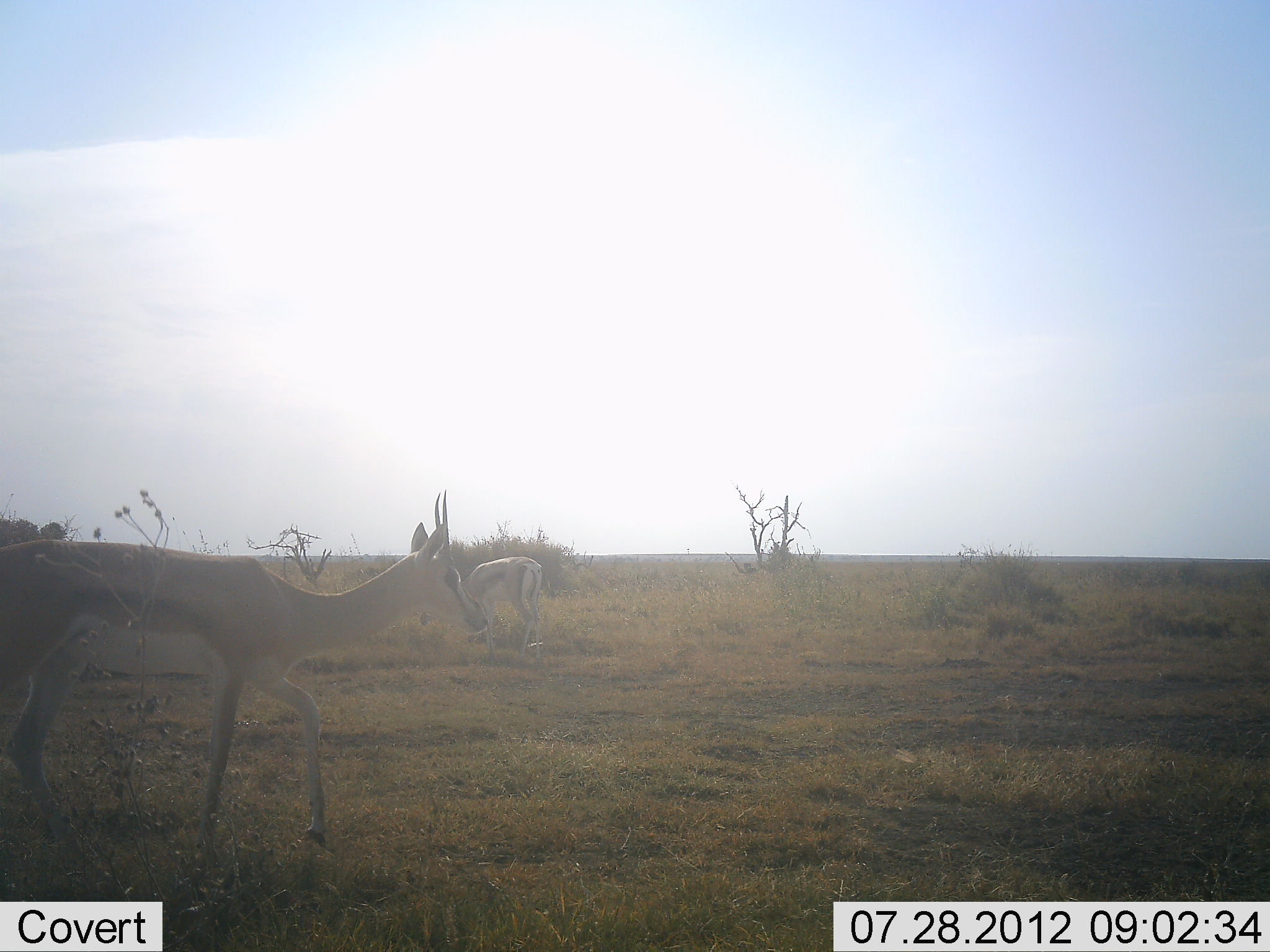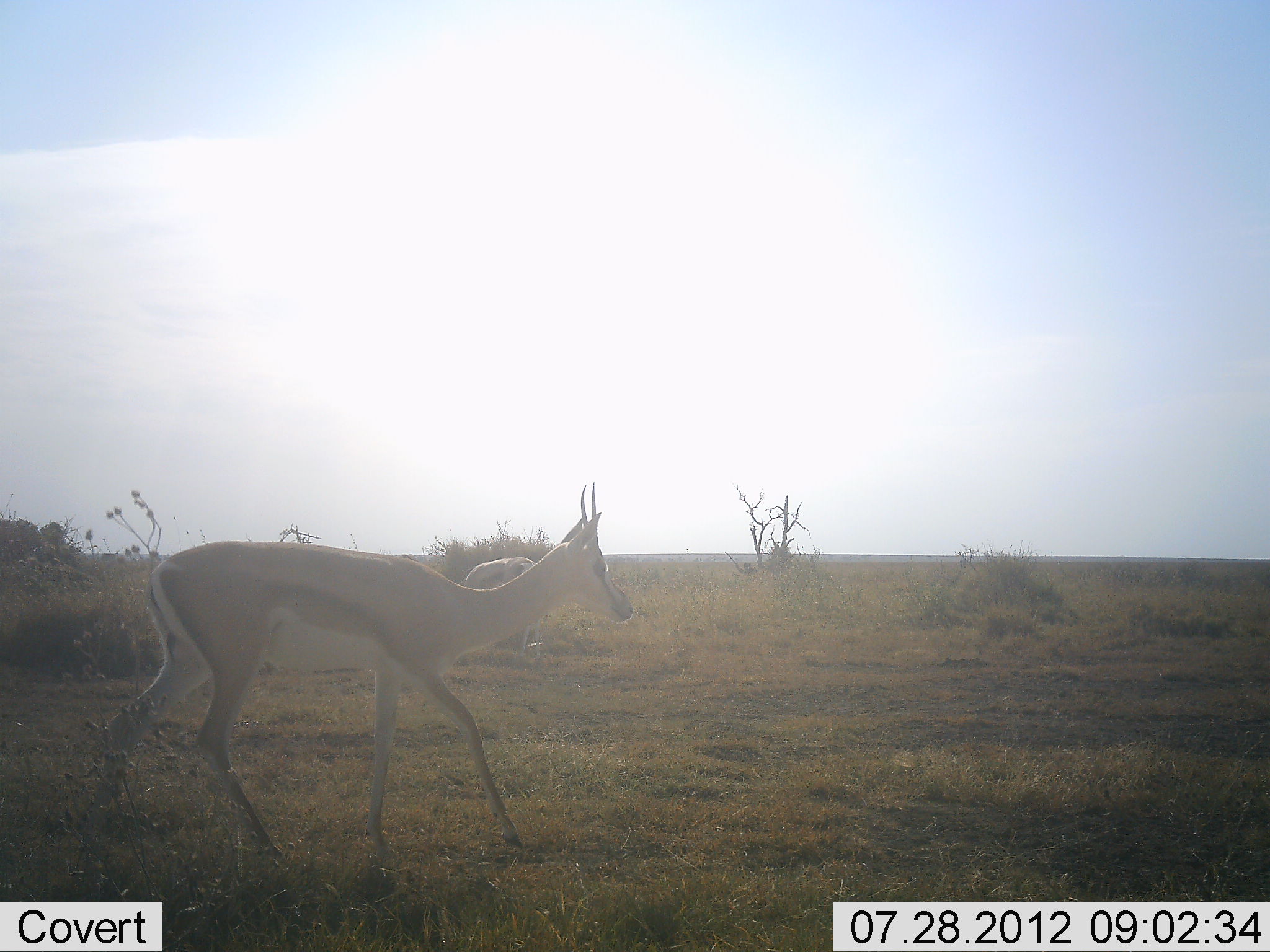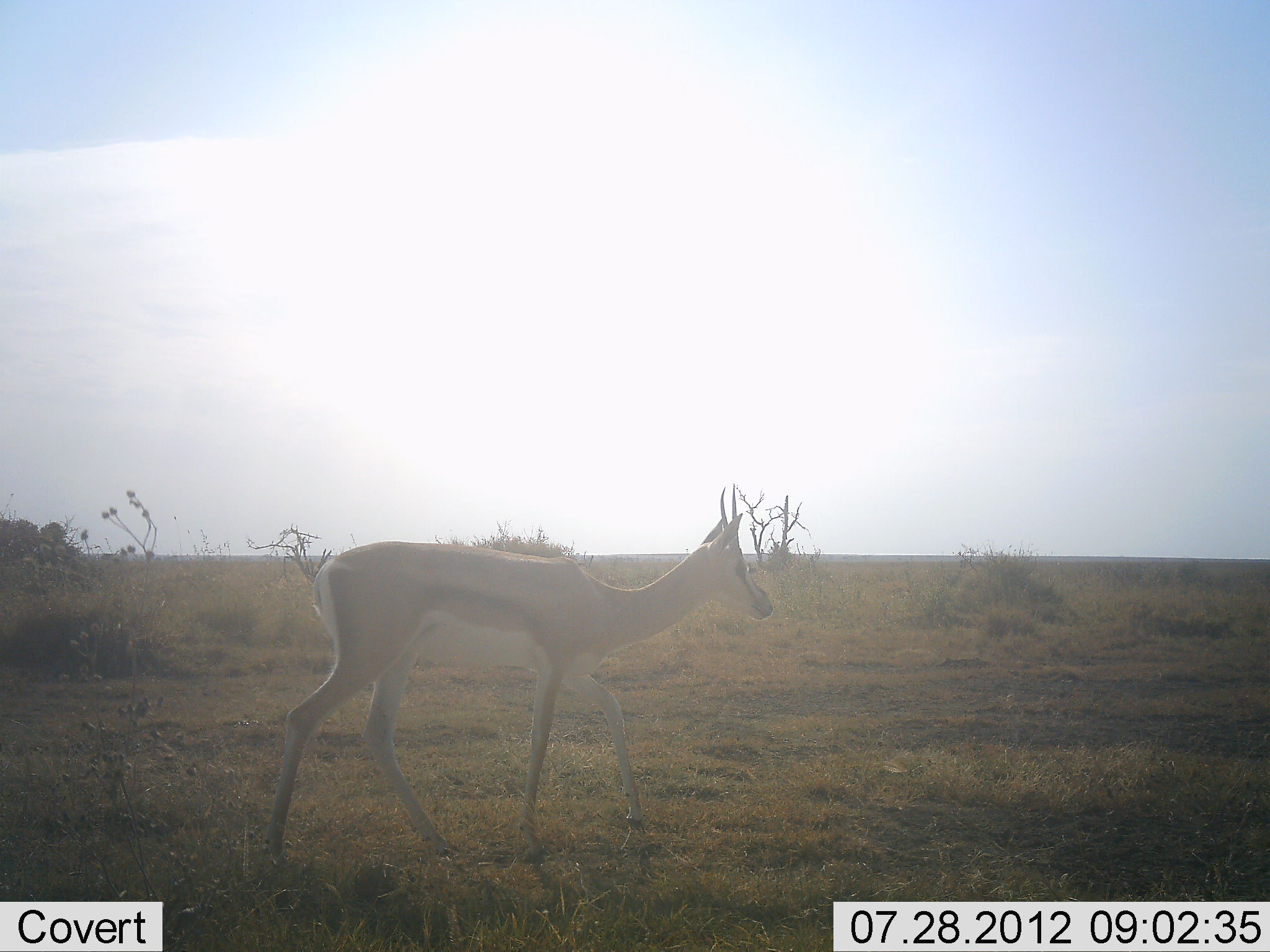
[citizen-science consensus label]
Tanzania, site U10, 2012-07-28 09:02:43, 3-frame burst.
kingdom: Animalia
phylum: Chordata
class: Mammalia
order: Artiodactyla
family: Bovidae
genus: Nanger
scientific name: Nanger granti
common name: grant's gazelle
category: gazellegrants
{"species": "gazellegrants (grant's gazelle) (Nanger granti)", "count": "2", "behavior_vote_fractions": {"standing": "20%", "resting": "0%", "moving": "100%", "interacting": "0%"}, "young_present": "0%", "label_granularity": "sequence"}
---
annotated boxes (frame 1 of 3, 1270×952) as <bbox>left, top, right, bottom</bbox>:
animal: <bbox>0, 490, 490, 901</bbox>; <bbox>420, 553, 544, 659</bbox>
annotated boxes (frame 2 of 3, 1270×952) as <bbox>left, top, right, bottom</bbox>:
animal: <bbox>96, 483, 635, 872</bbox>; <bbox>446, 556, 542, 657</bbox>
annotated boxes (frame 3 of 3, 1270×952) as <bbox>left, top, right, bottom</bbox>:
animal: <bbox>264, 483, 776, 867</bbox>